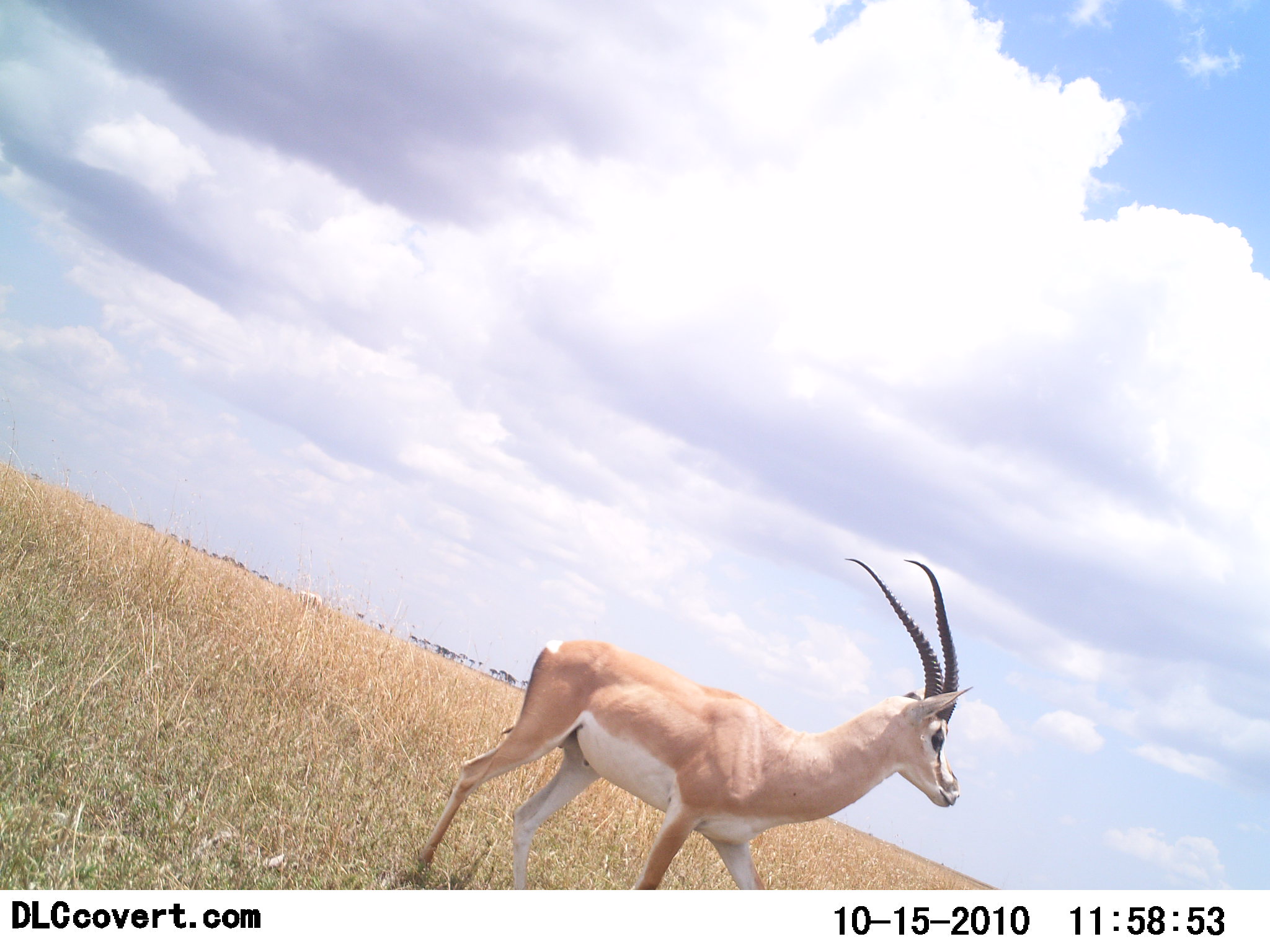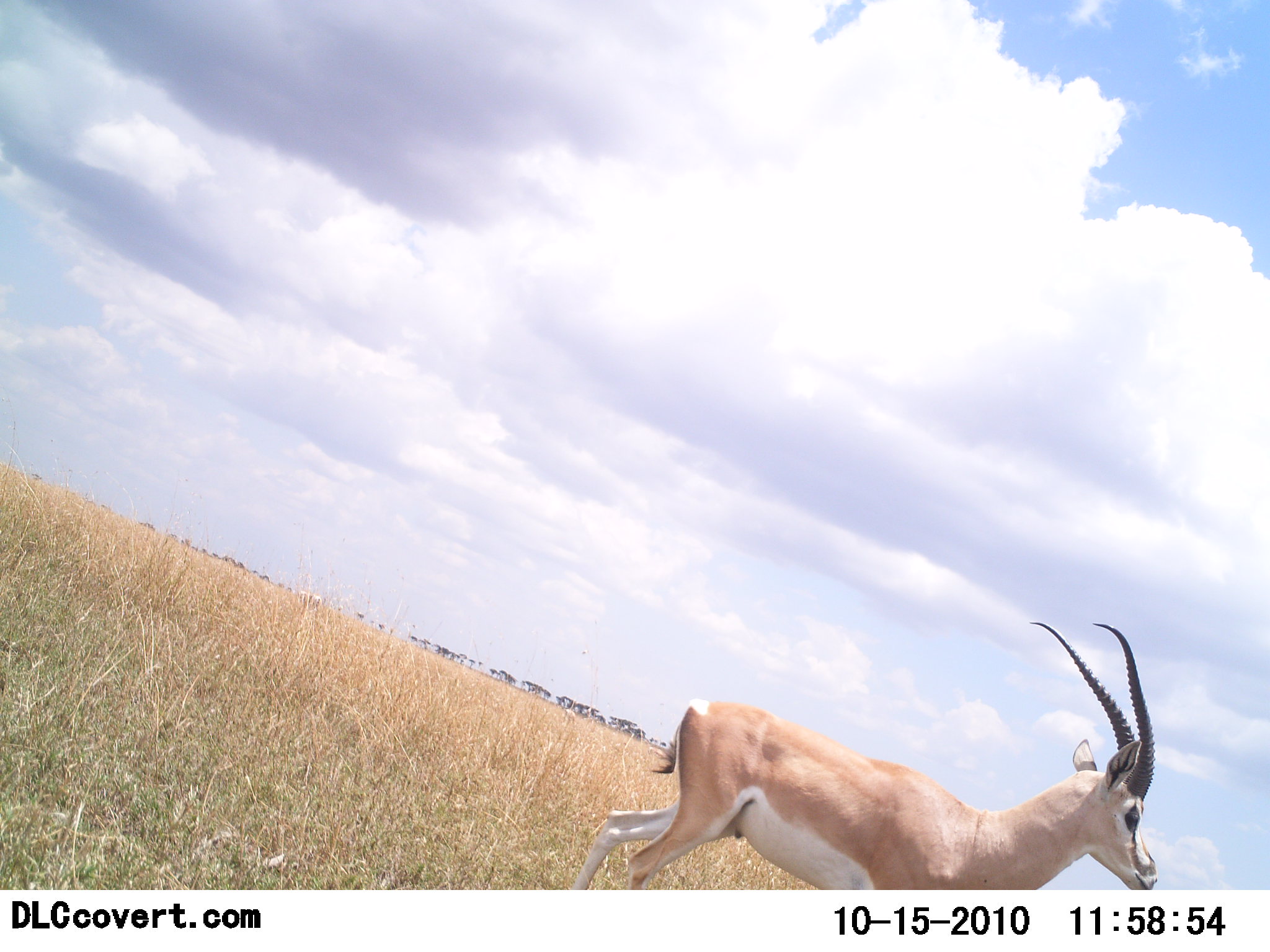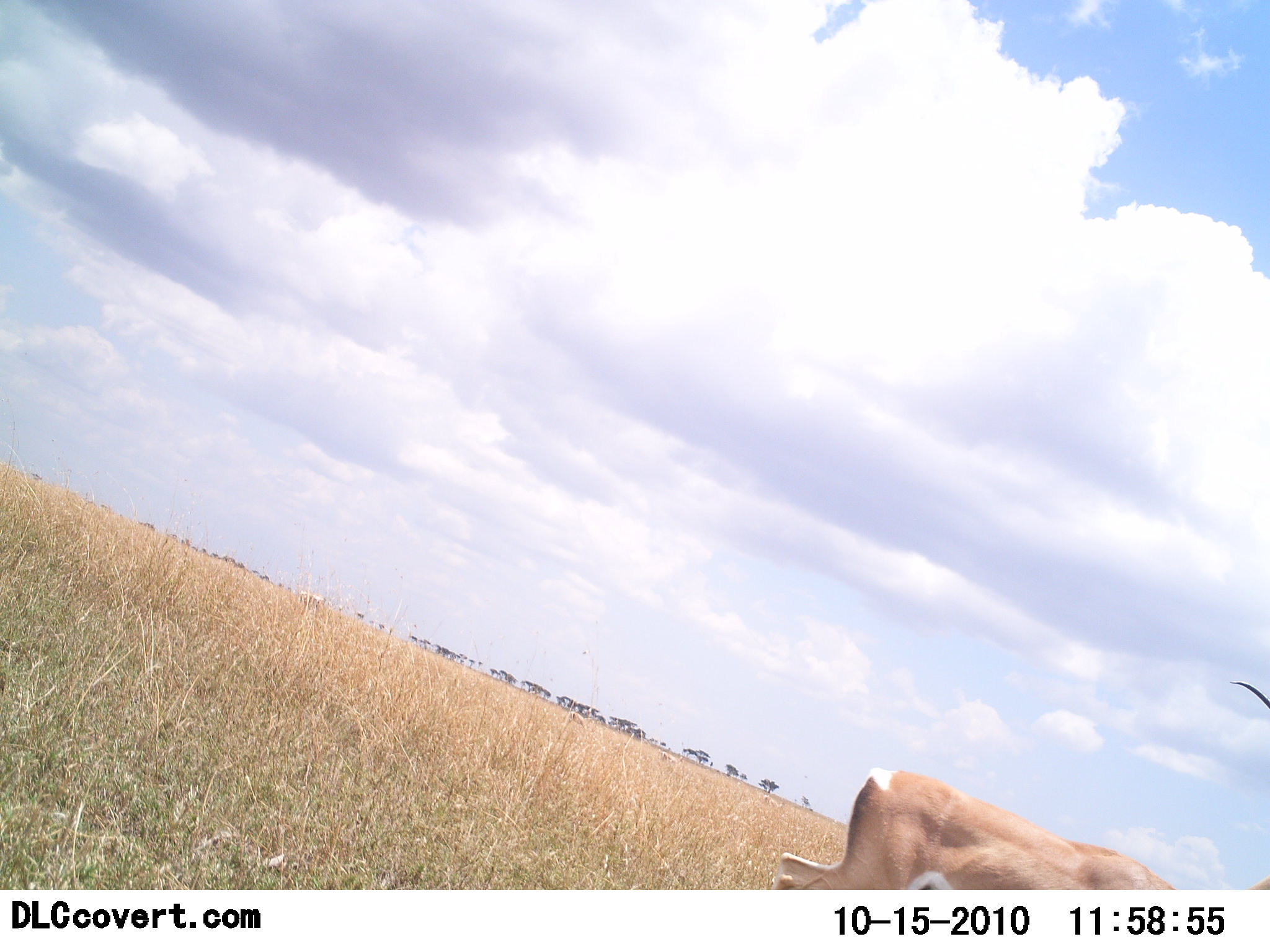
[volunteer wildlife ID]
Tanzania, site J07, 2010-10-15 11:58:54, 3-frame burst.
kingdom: Animalia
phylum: Chordata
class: Mammalia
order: Artiodactyla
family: Bovidae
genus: Nanger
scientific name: Nanger granti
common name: grant's gazelle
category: gazellegrants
Gazellegrants (grant's gazelle) (Nanger granti), count 1. Behavior (volunteer vote fractions): standing 29%, resting 0%, moving 71%, interacting 0%. Young present (vote fraction): 0%. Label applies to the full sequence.